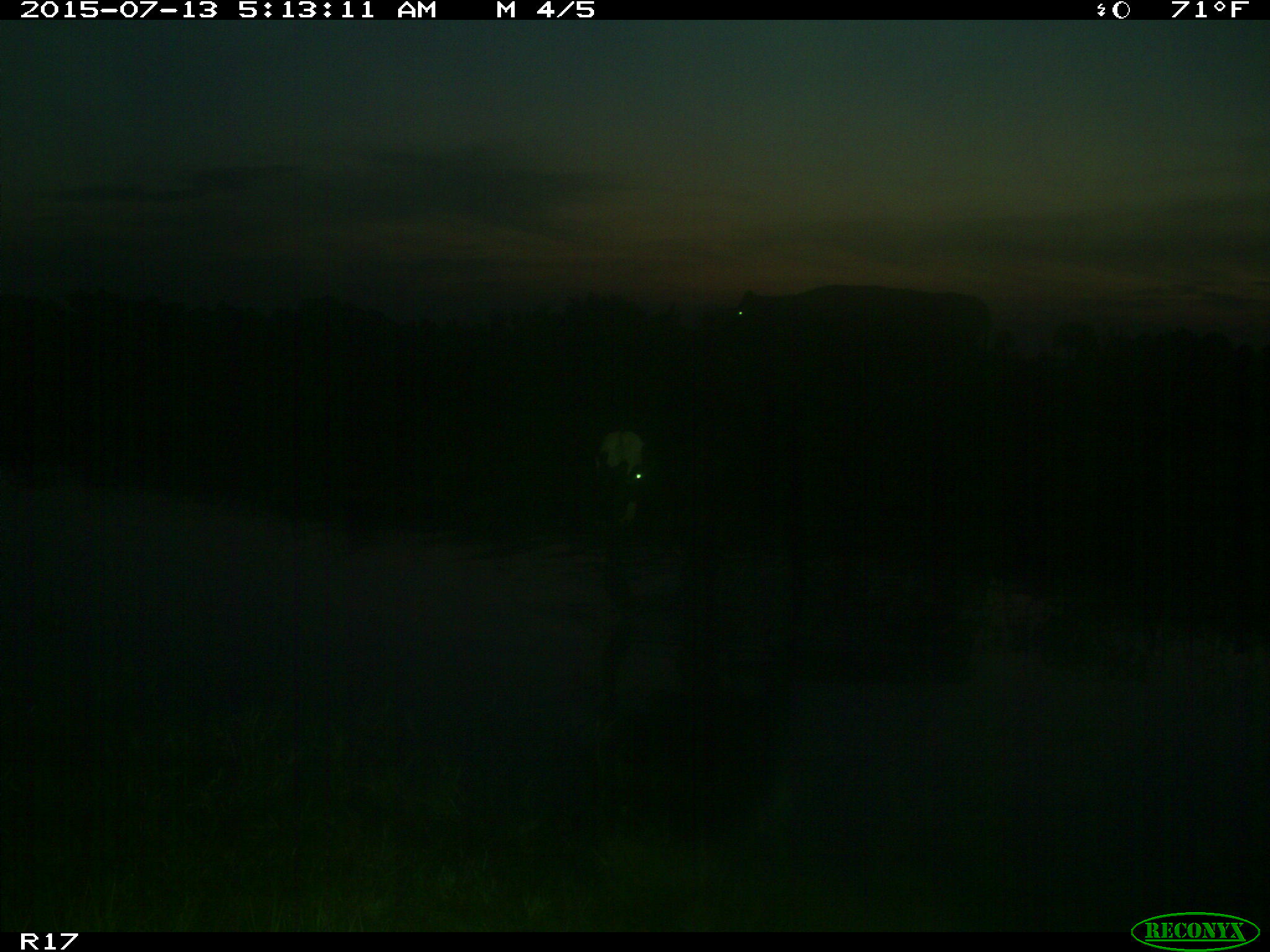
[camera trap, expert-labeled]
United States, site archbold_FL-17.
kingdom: Animalia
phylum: Chordata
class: Mammalia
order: Artiodactyla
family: Bovidae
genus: Bos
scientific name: Bos taurus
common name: domestic cow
Bos taurus (domestic cow).